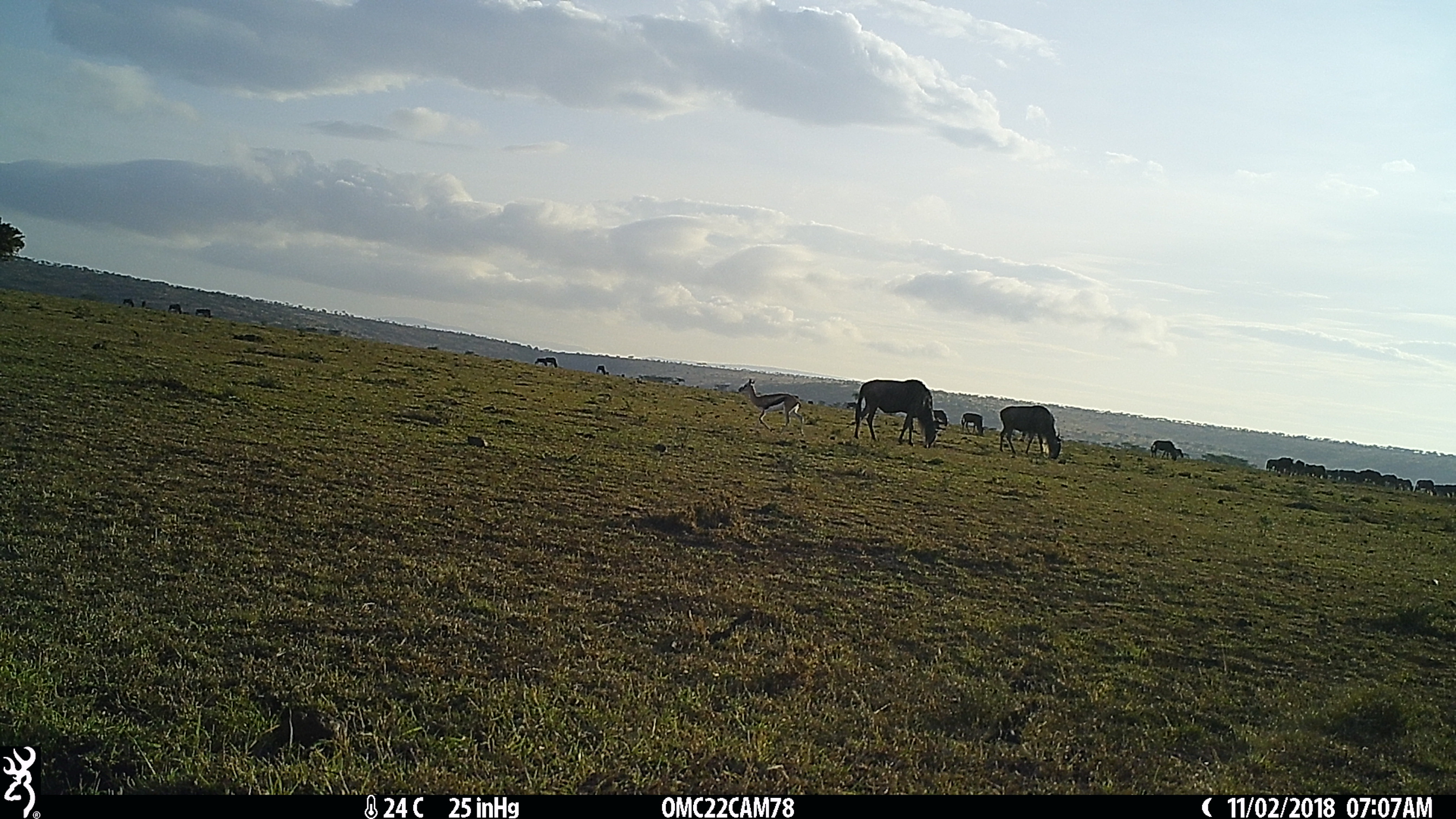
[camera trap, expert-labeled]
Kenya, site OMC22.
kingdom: Animalia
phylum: Chordata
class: Mammalia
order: Artiodactyla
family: Bovidae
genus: Eudorcas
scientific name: Eudorcas thomsonii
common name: thomon's gazelle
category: gazelle thomsons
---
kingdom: Animalia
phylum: Chordata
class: Mammalia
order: Artiodactyla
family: Bovidae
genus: Connochaetes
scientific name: Connochaetes taurinus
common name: blue wildebeest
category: wildebeest